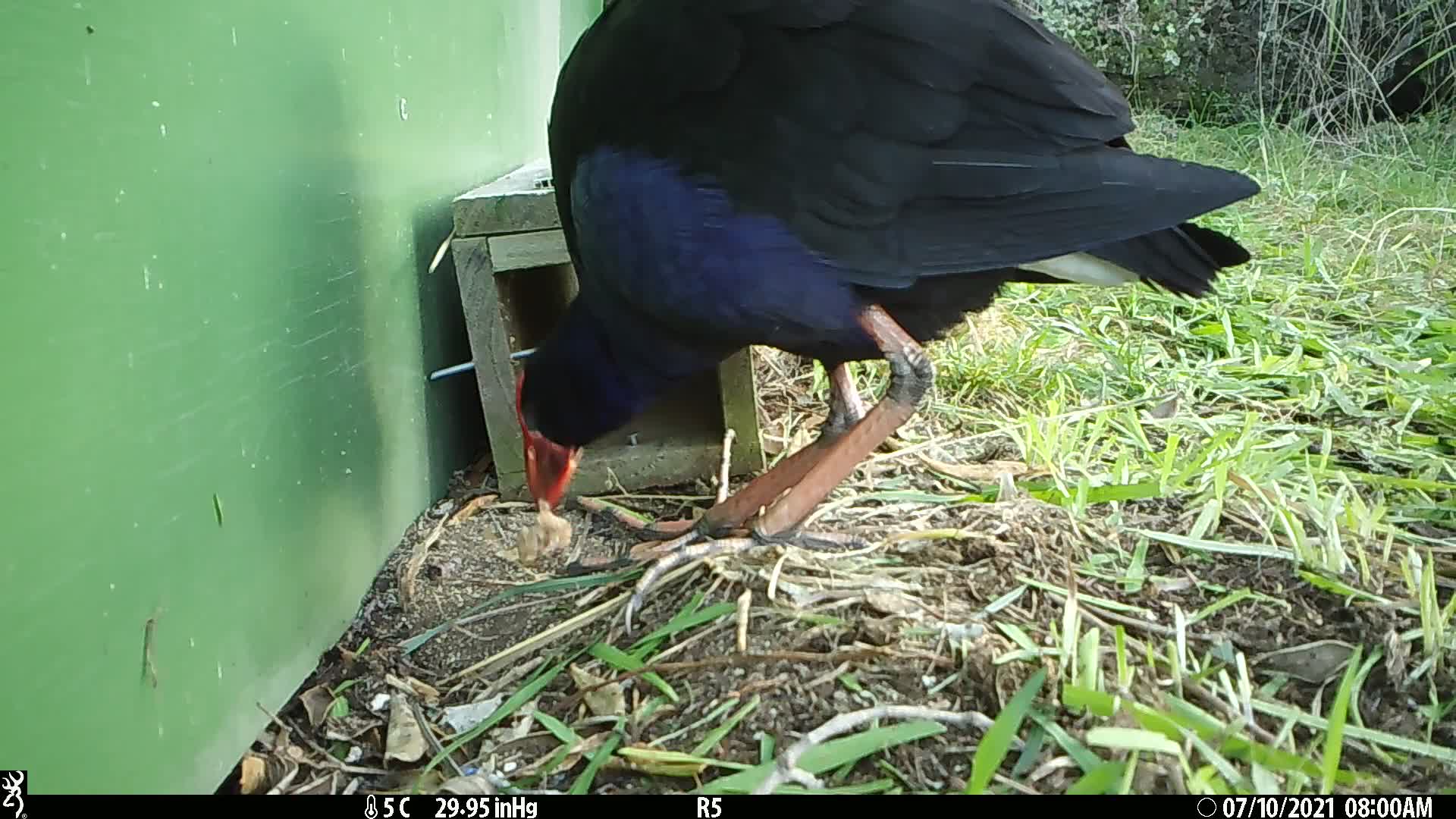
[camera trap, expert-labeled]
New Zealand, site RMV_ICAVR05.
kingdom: Animalia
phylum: Chordata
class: Aves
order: Gruiformes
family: Rallidae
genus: Porphyrio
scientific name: Porphyrio melanotus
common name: australasian swamphen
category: pukeko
Pukeko (australasian swamphen) (Porphyrio melanotus).